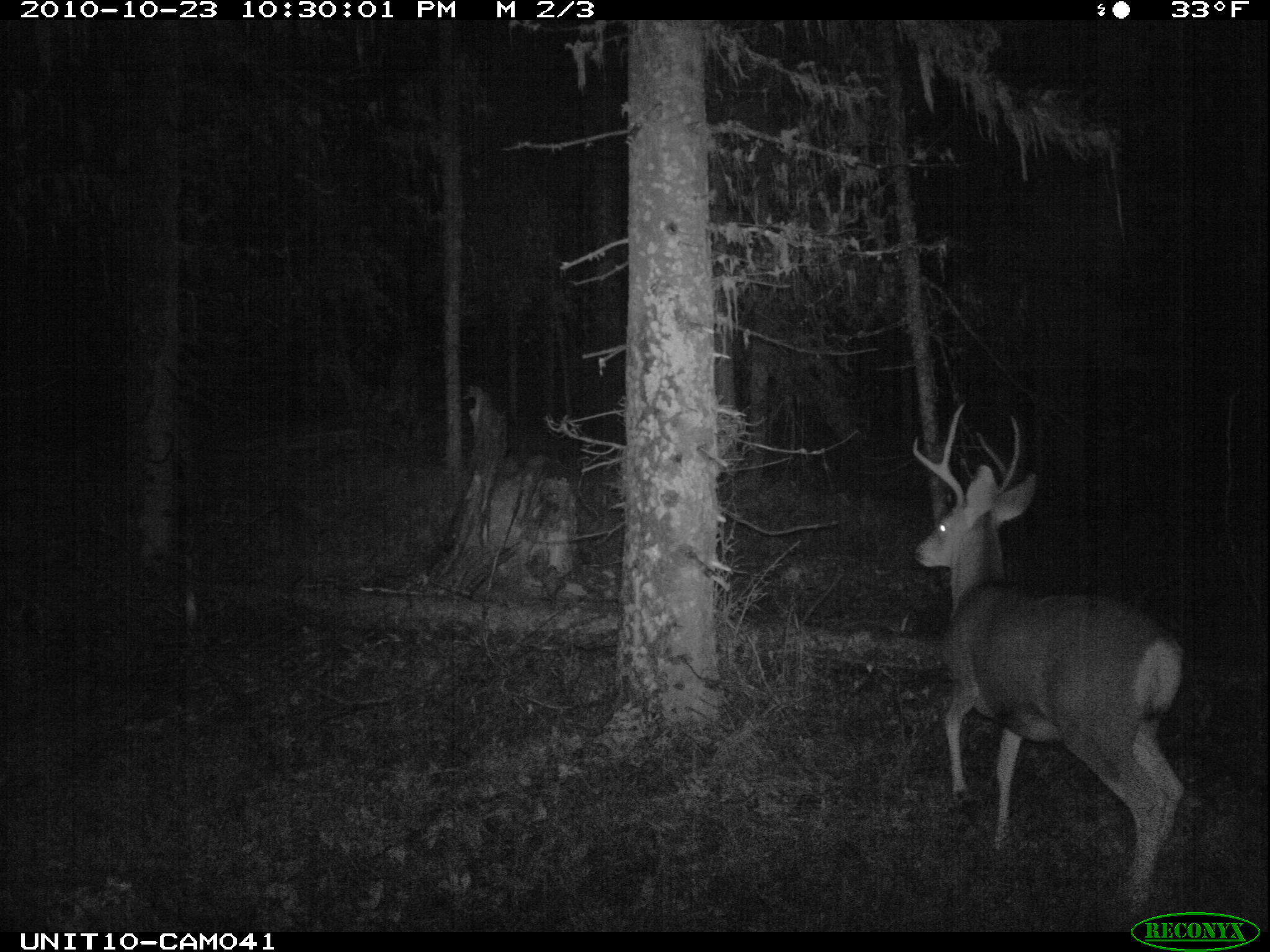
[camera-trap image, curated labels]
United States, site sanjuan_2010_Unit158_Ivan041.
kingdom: Animalia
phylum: Chordata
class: Mammalia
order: Artiodactyla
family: Cervidae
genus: Odocoileus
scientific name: Odocoileus hemionus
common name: mule deer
Odocoileus hemionus (mule deer).